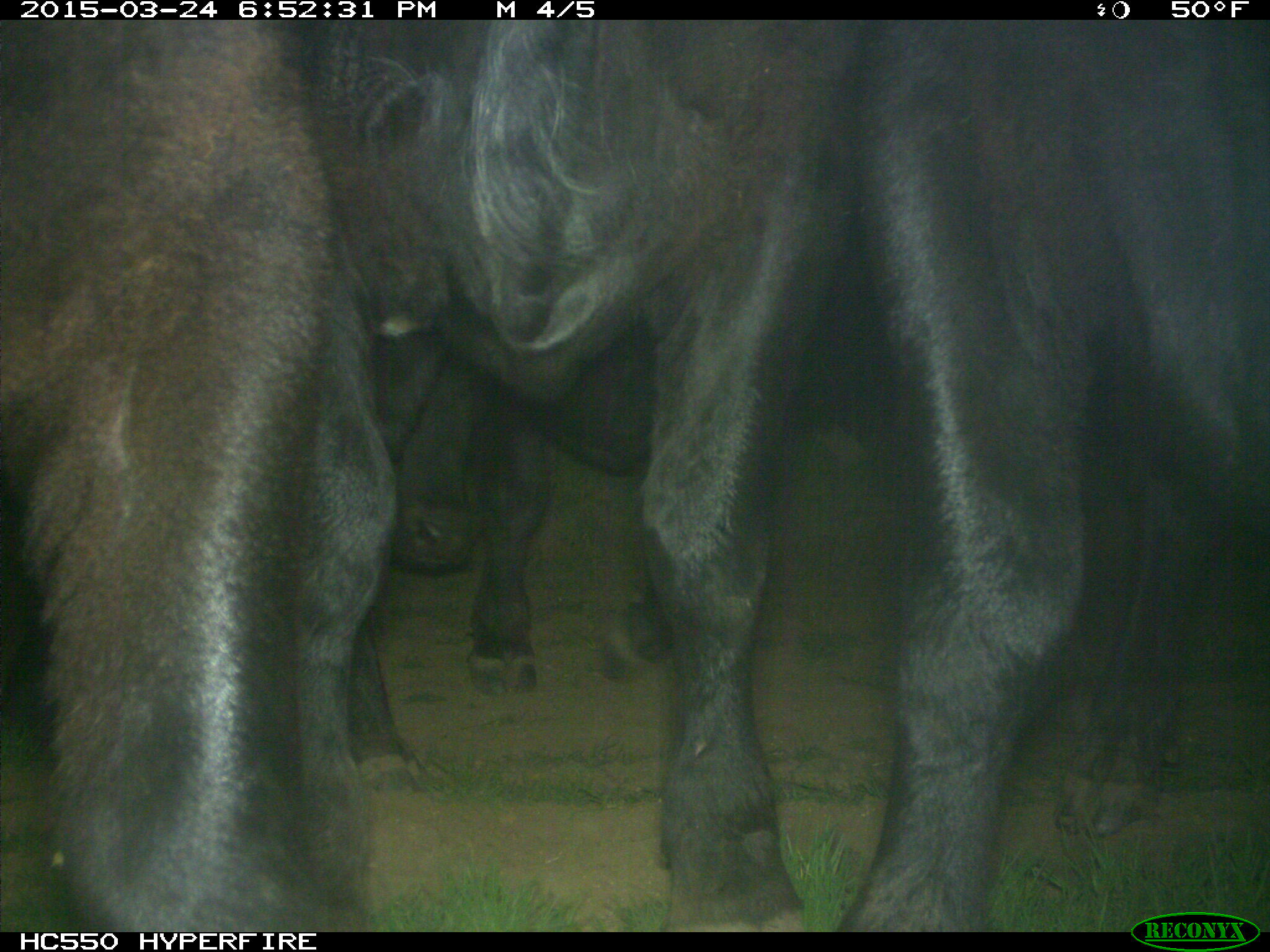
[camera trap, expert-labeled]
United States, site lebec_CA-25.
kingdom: Animalia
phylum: Chordata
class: Mammalia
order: Artiodactyla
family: Bovidae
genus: Bos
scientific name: Bos taurus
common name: domestic cow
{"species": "Bos taurus (domestic cow)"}